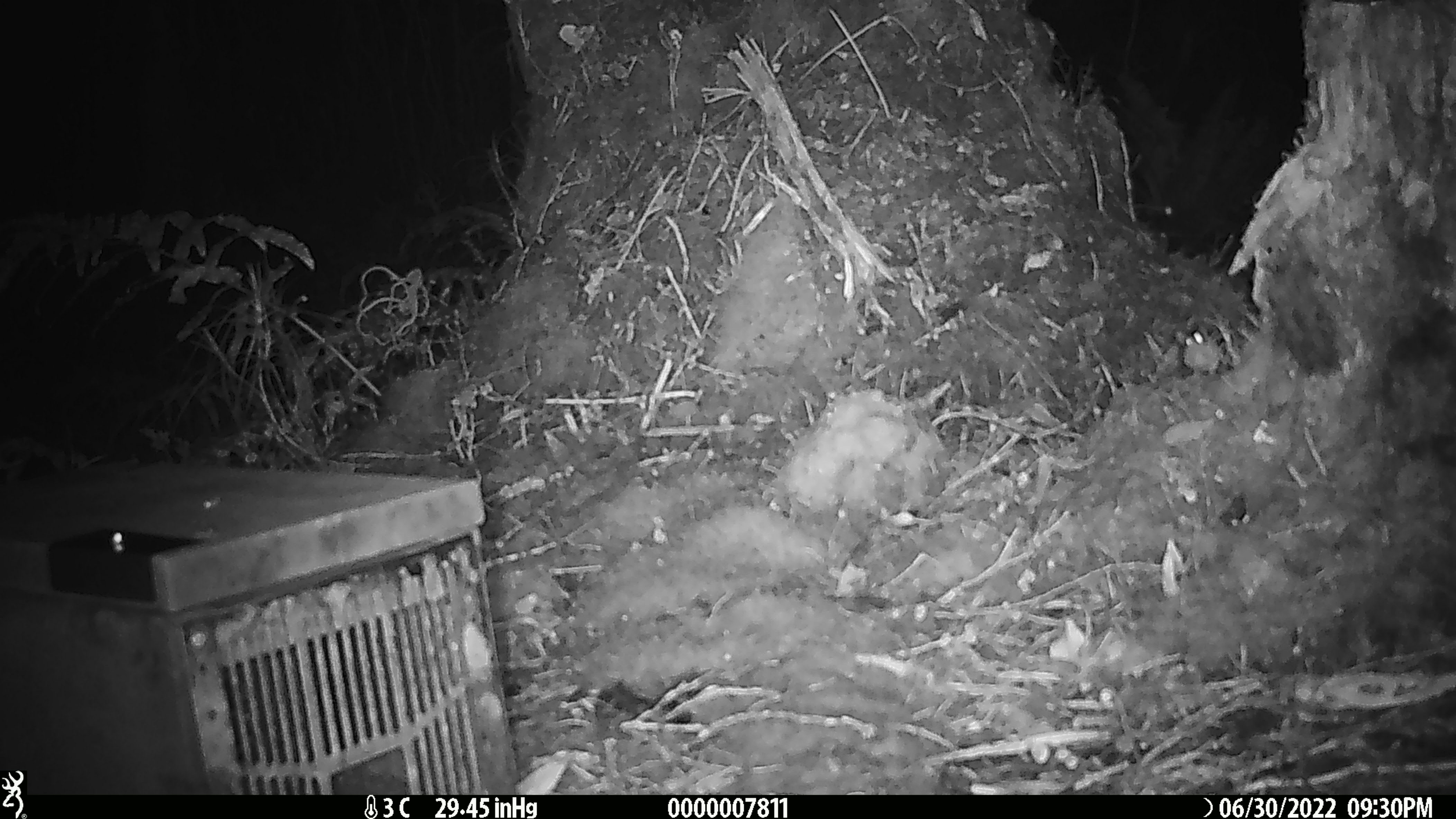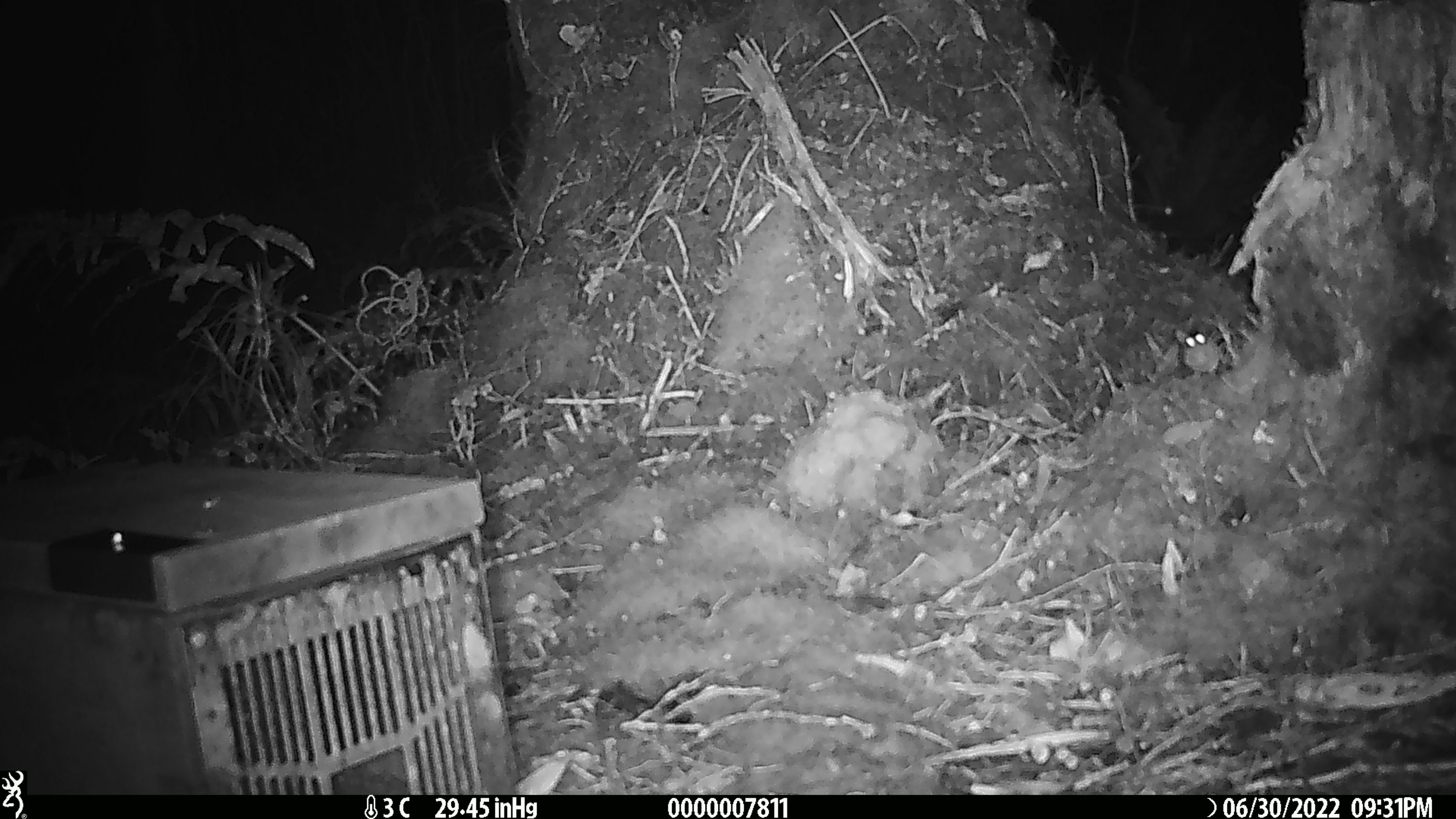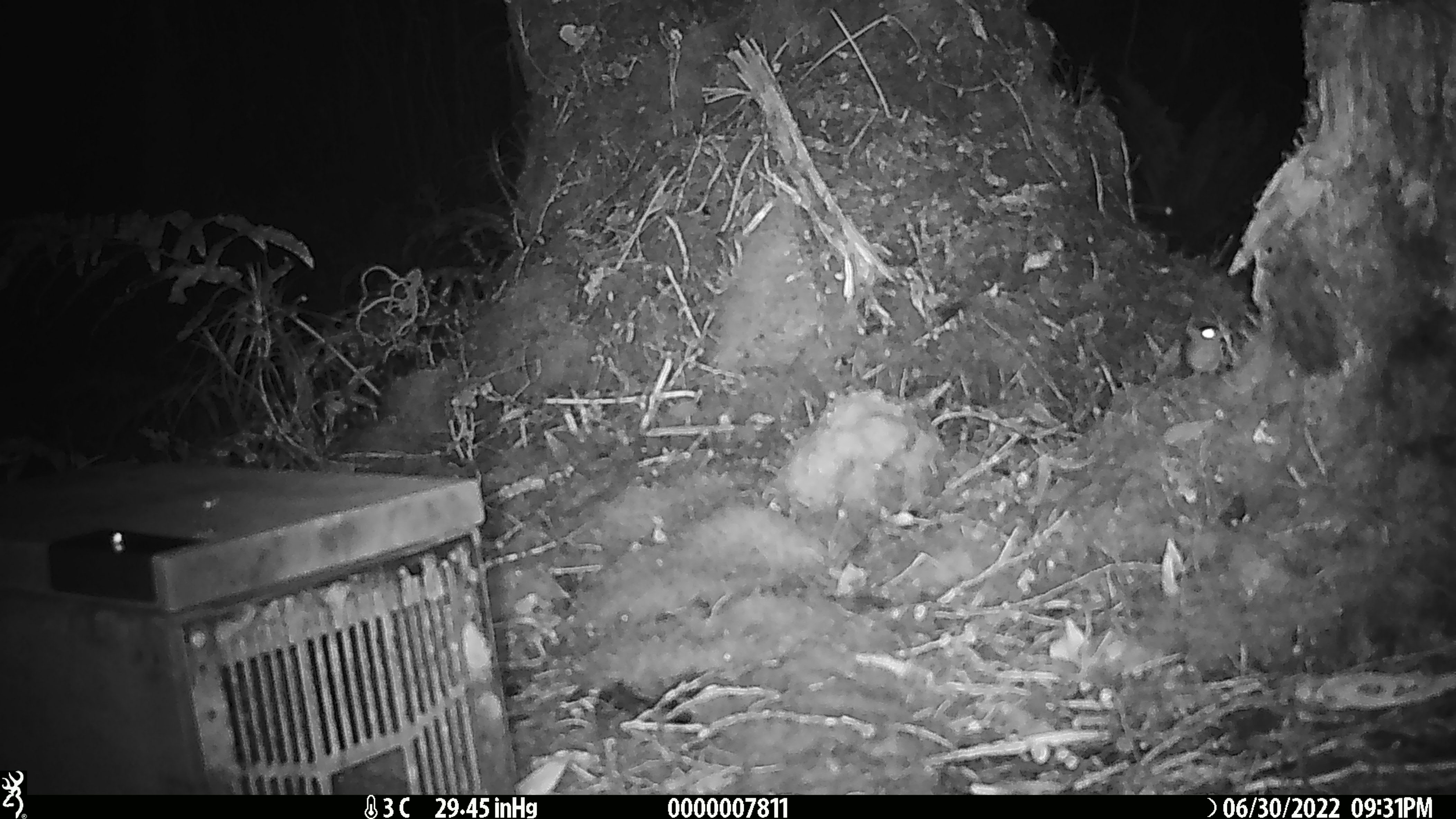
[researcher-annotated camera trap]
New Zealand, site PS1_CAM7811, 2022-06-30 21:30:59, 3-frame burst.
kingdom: Animalia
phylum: Chordata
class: Mammalia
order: Rodentia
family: Muridae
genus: Mus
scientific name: Mus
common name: mouse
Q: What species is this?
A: Mouse (Mus).